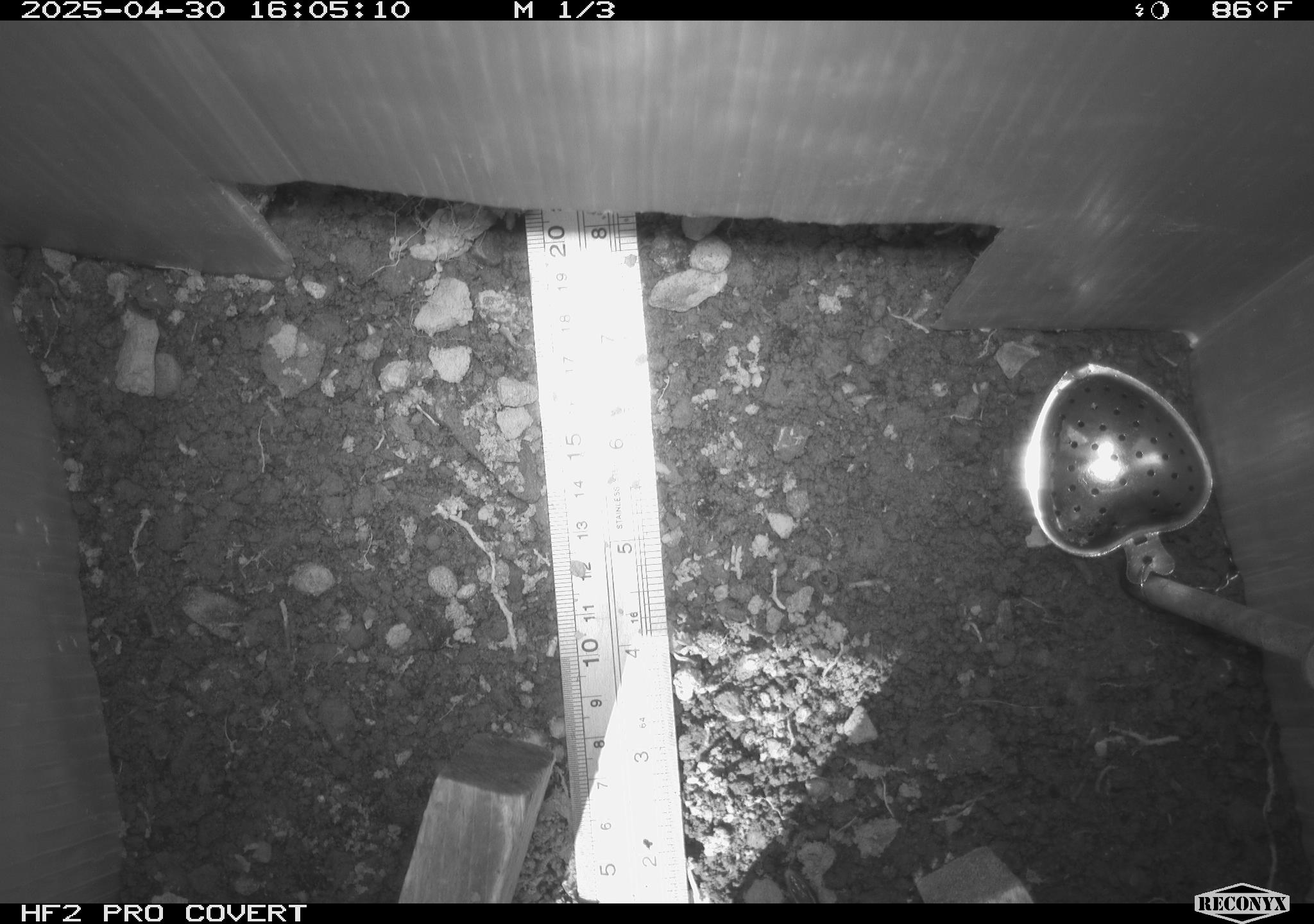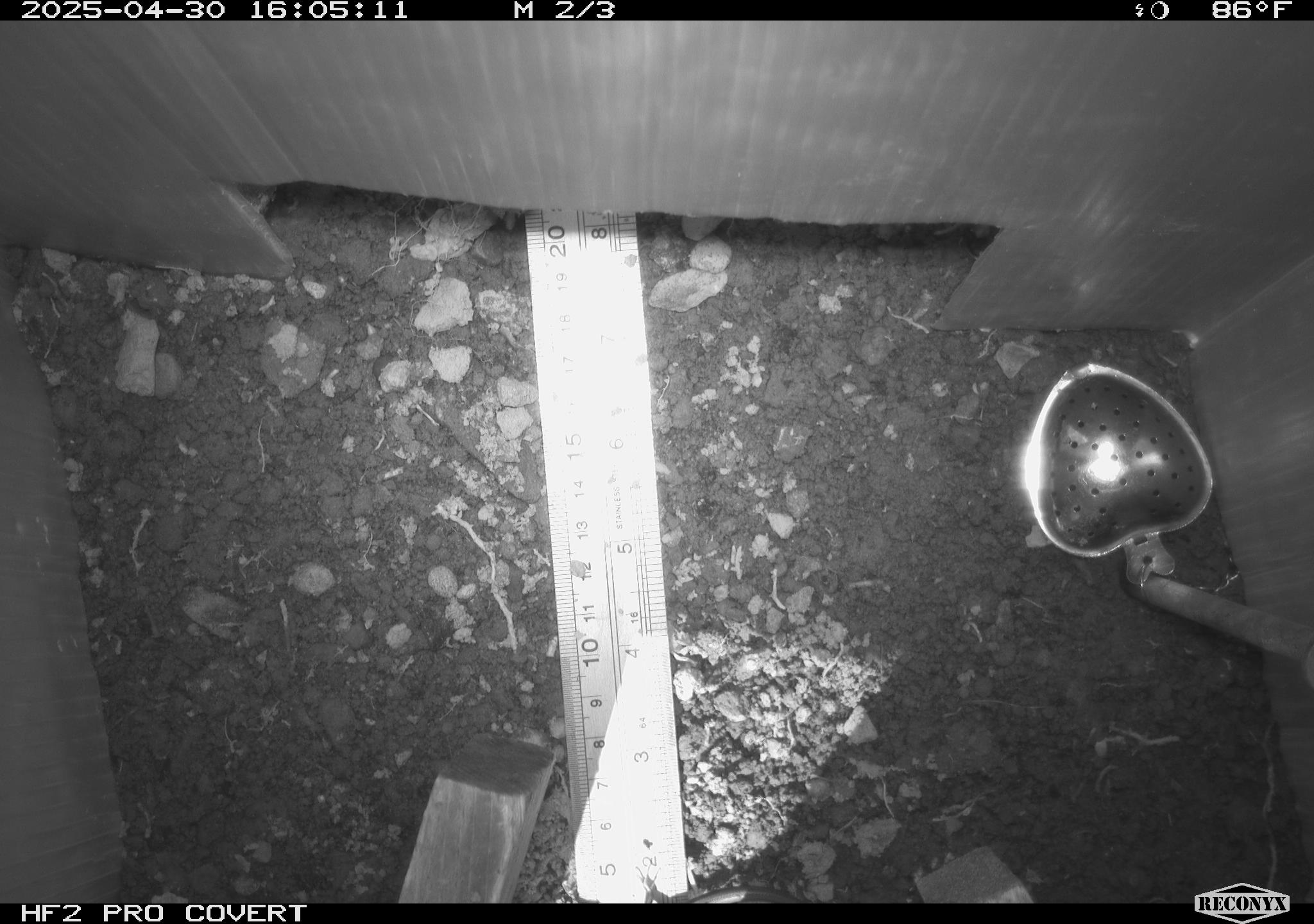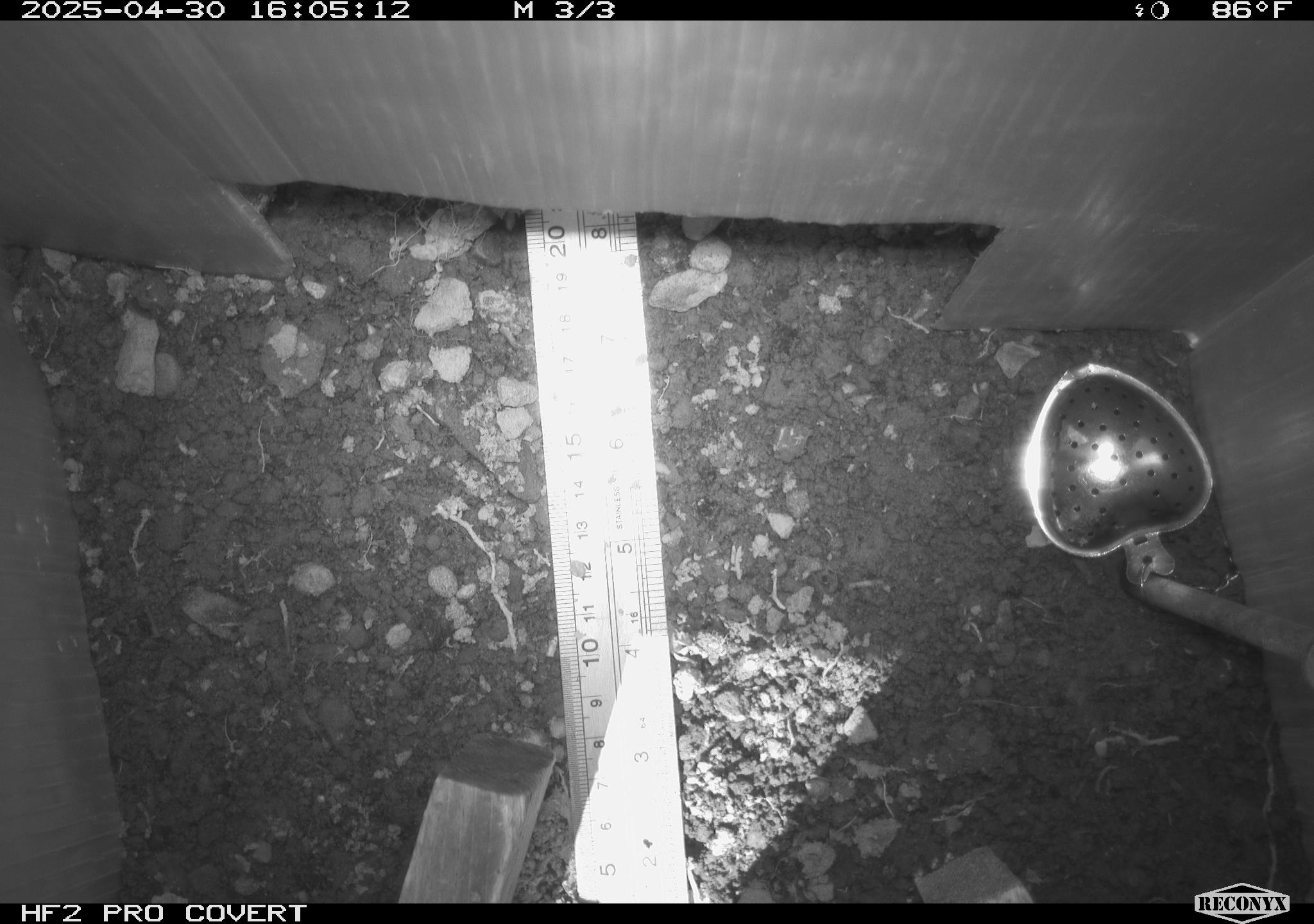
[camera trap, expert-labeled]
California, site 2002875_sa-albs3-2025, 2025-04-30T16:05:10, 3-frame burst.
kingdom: Animalia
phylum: Chordata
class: Reptilia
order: Squamata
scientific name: Squamata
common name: lizards and snakes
Lizards and snakes (Squamata).